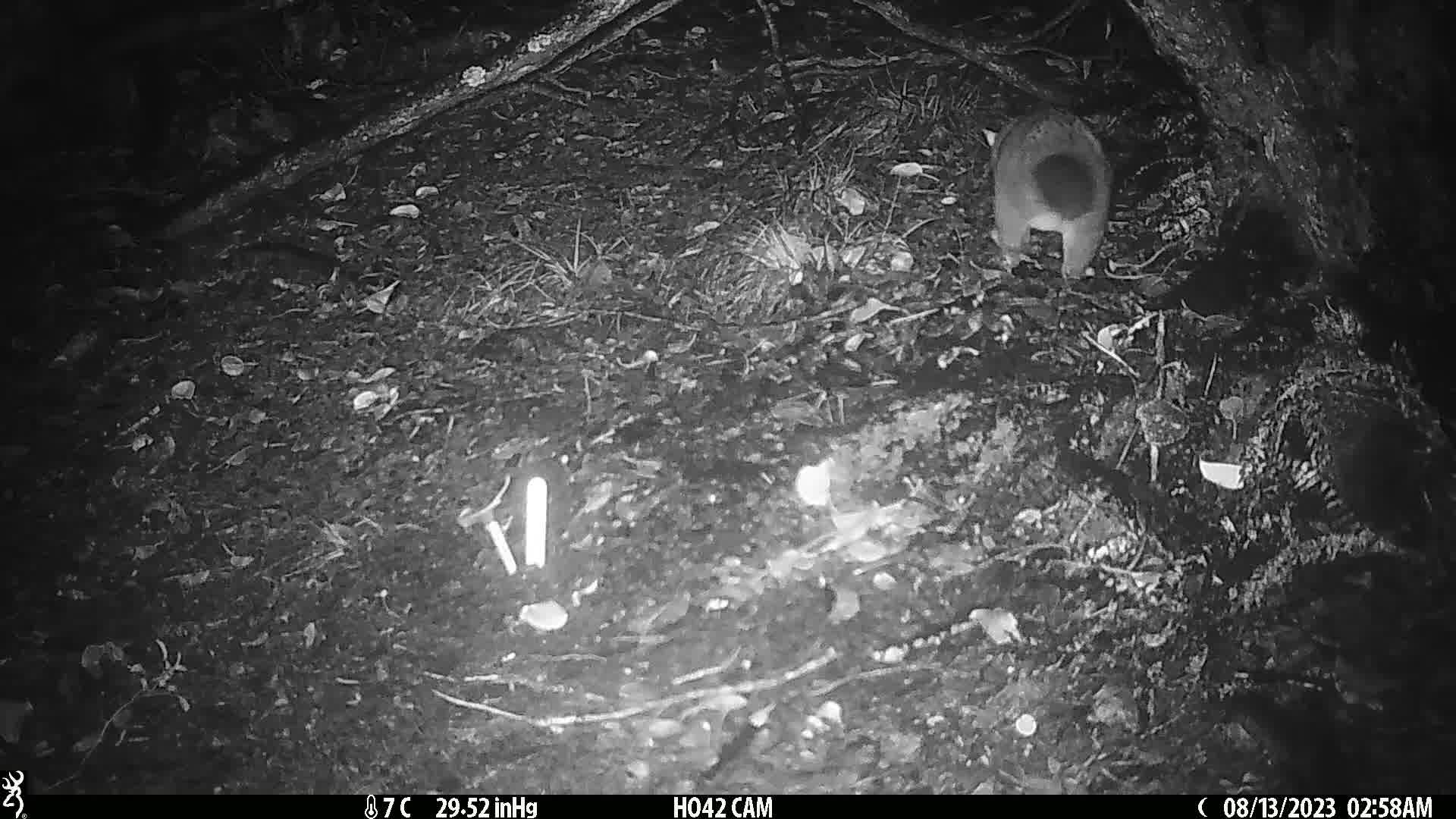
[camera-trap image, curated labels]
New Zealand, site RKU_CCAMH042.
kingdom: Animalia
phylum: Chordata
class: Mammalia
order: Diprotodontia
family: Phalangeridae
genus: Trichosurus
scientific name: Trichosurus vulpecula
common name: common brushtail possum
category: possum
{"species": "possum (common brushtail possum) (Trichosurus vulpecula)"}